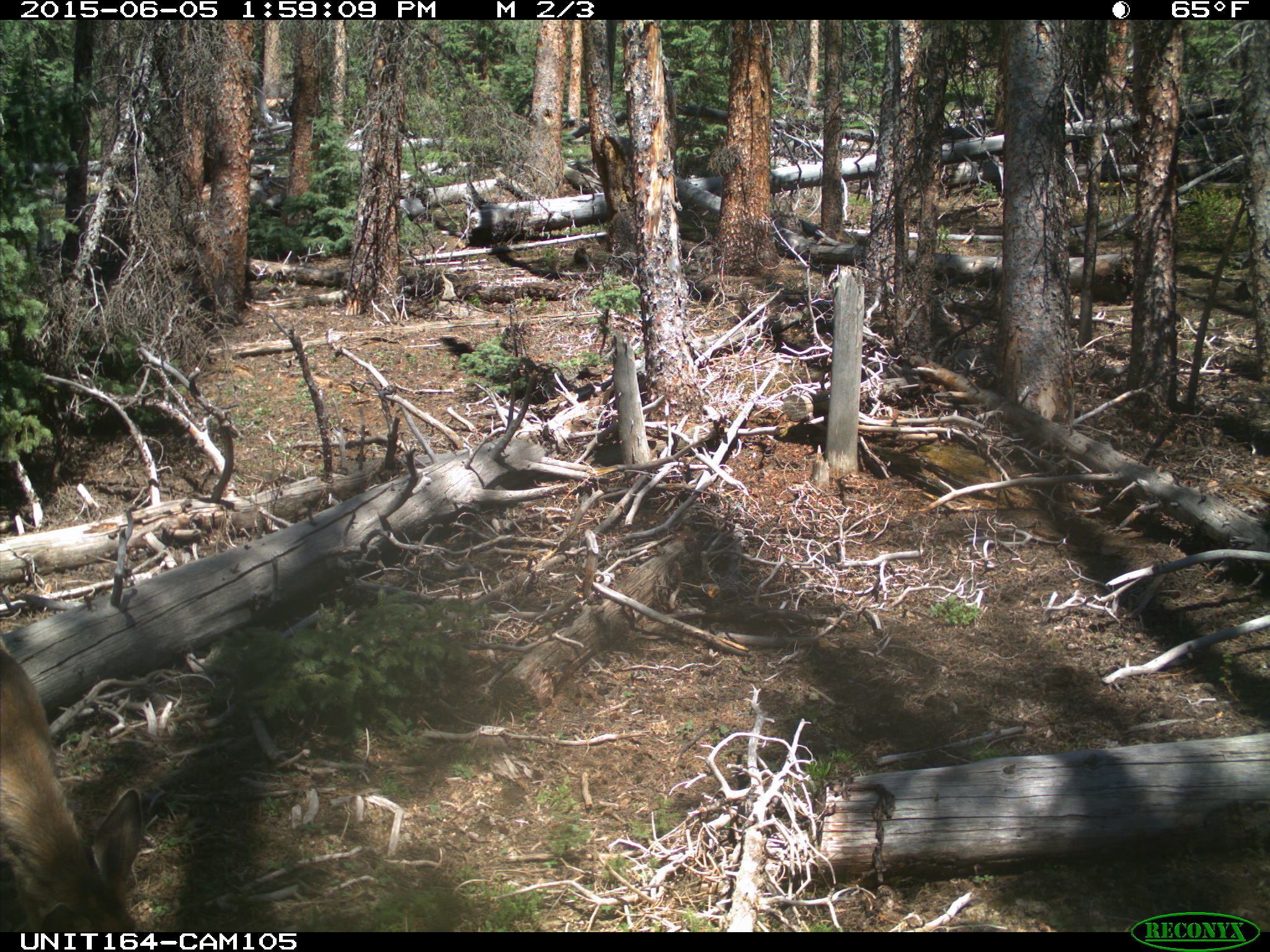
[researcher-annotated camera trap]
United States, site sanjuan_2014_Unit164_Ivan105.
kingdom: Animalia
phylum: Chordata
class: Mammalia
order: Artiodactyla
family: Cervidae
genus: Odocoileus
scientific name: Odocoileus hemionus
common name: mule deer